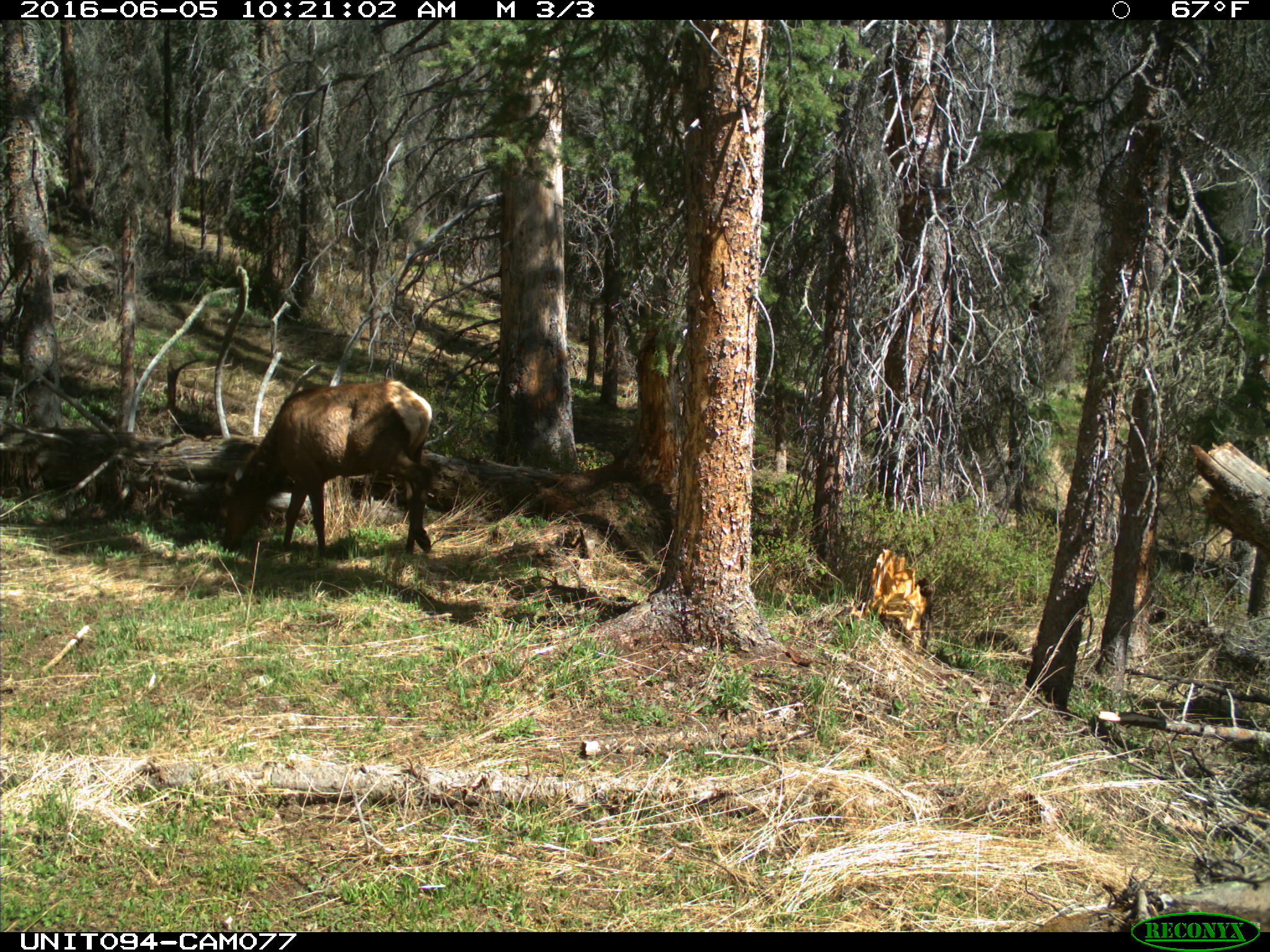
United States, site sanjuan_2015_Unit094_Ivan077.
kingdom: Animalia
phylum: Chordata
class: Mammalia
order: Artiodactyla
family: Cervidae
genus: Cervus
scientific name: Cervus elaphus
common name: red deer